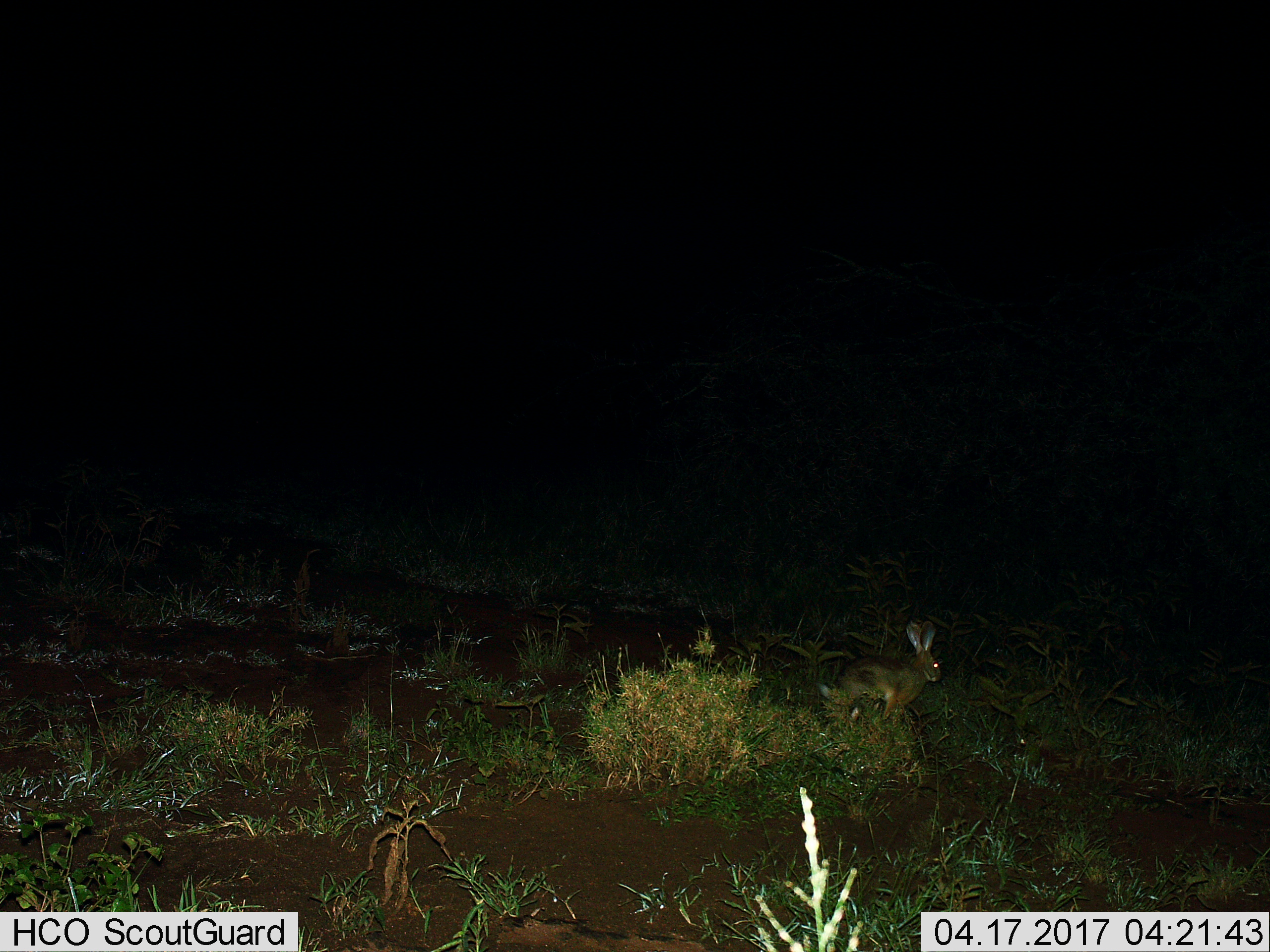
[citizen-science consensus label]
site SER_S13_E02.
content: unidentified animal